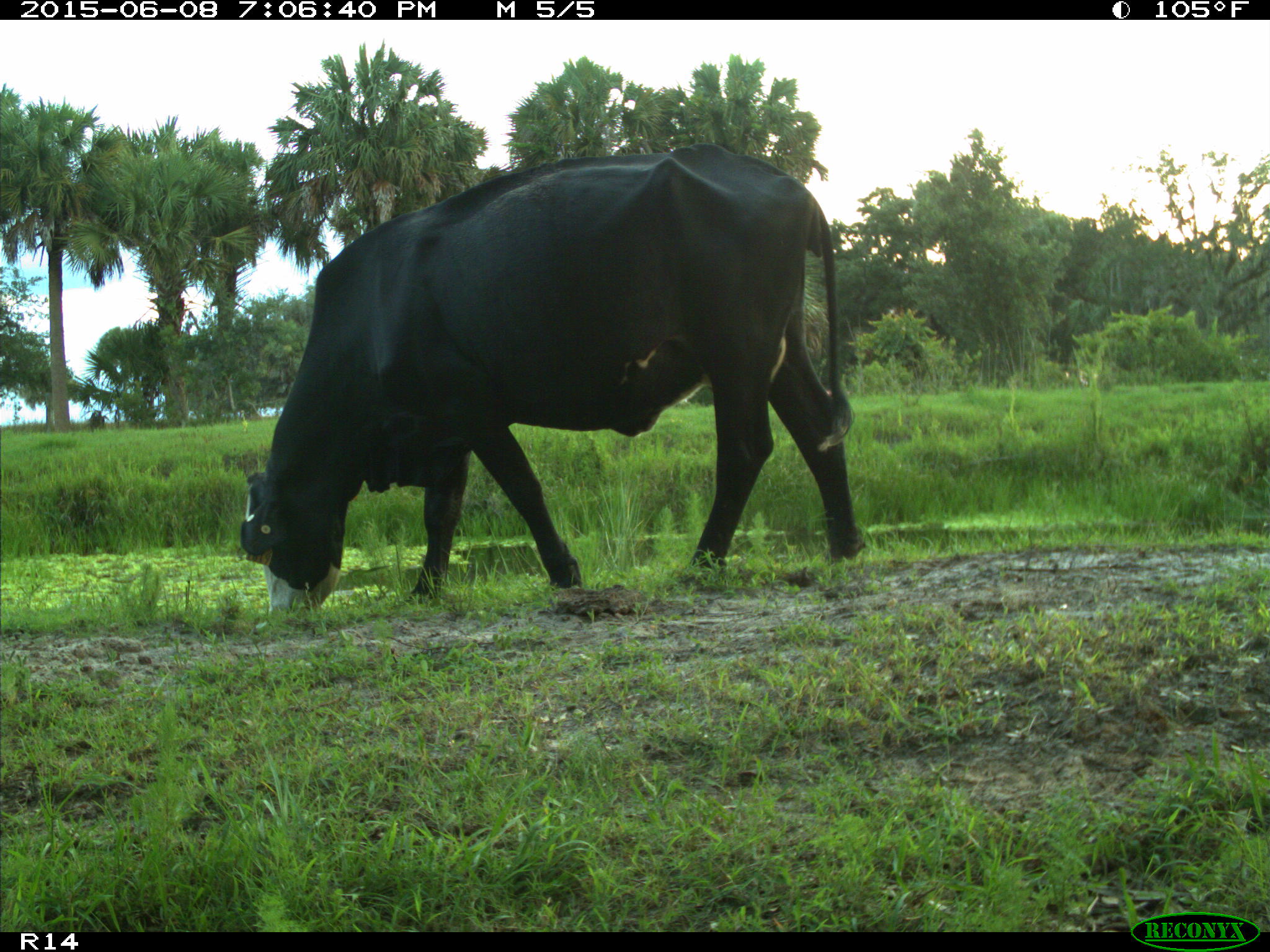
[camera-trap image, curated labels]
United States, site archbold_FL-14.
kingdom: Animalia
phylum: Chordata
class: Mammalia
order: Artiodactyla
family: Bovidae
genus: Bos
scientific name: Bos taurus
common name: domestic cow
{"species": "Bos taurus (domestic cow)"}